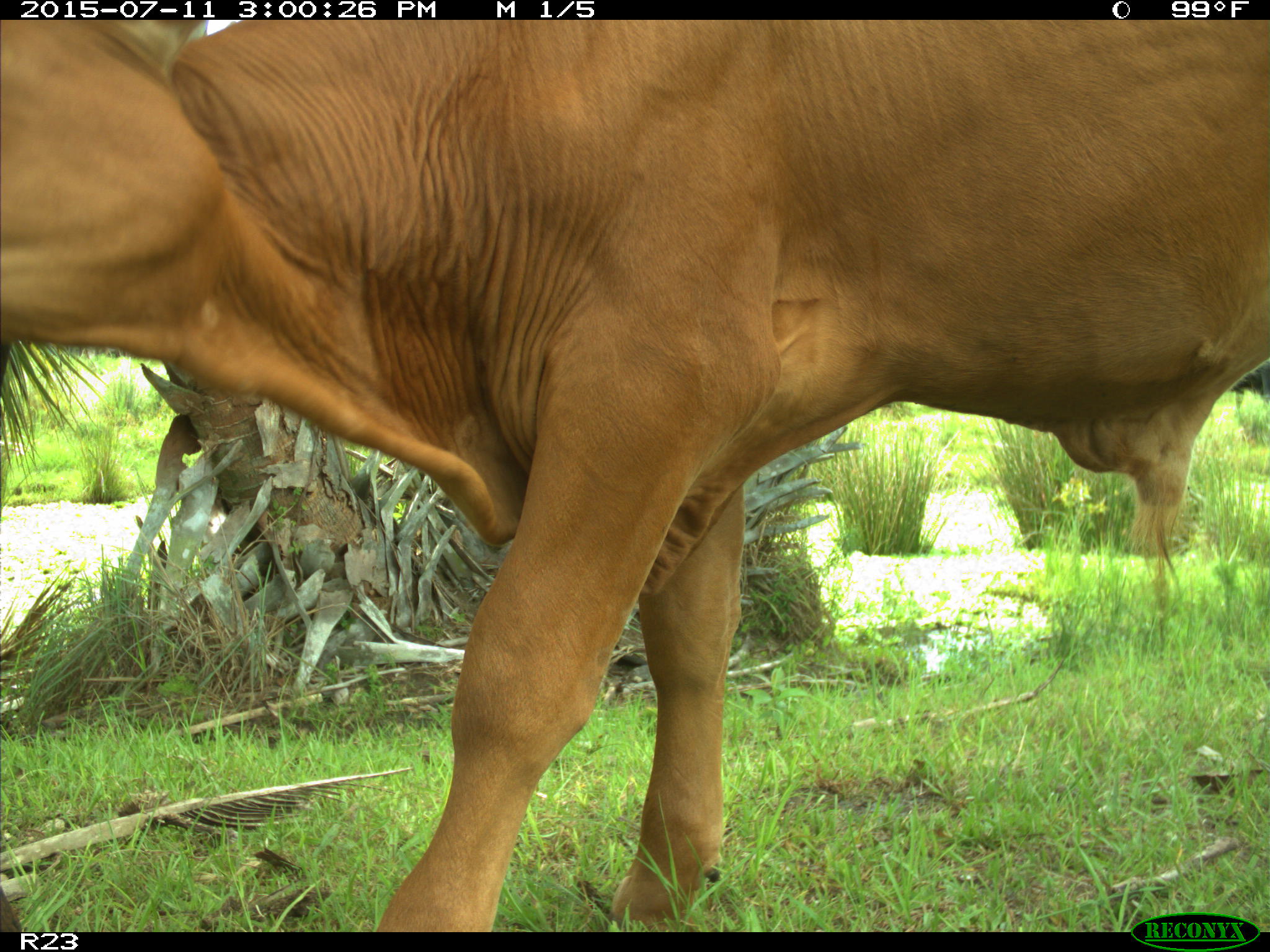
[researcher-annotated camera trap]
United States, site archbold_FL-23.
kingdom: Animalia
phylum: Chordata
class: Mammalia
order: Artiodactyla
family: Bovidae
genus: Bos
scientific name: Bos taurus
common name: domestic cow